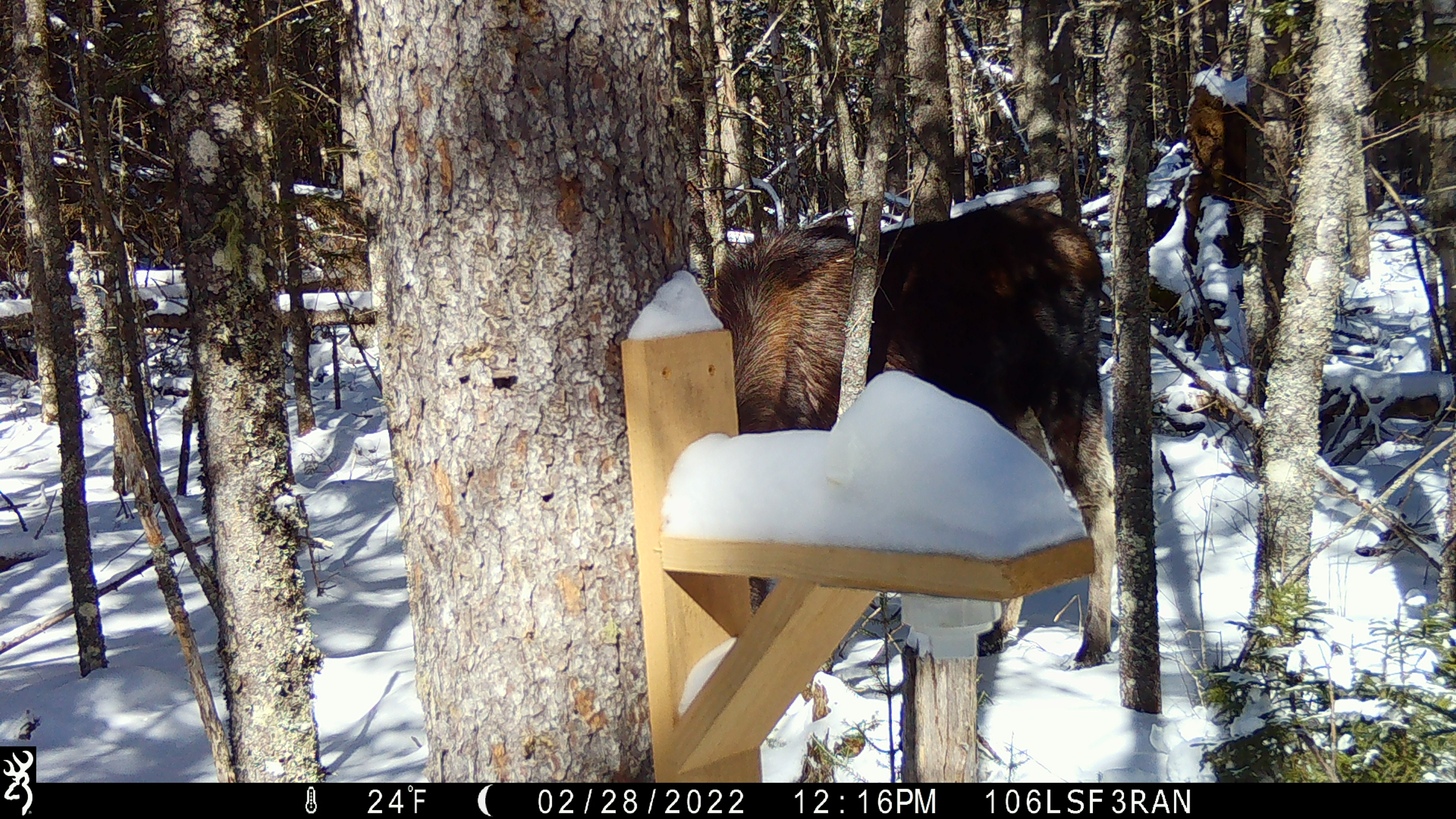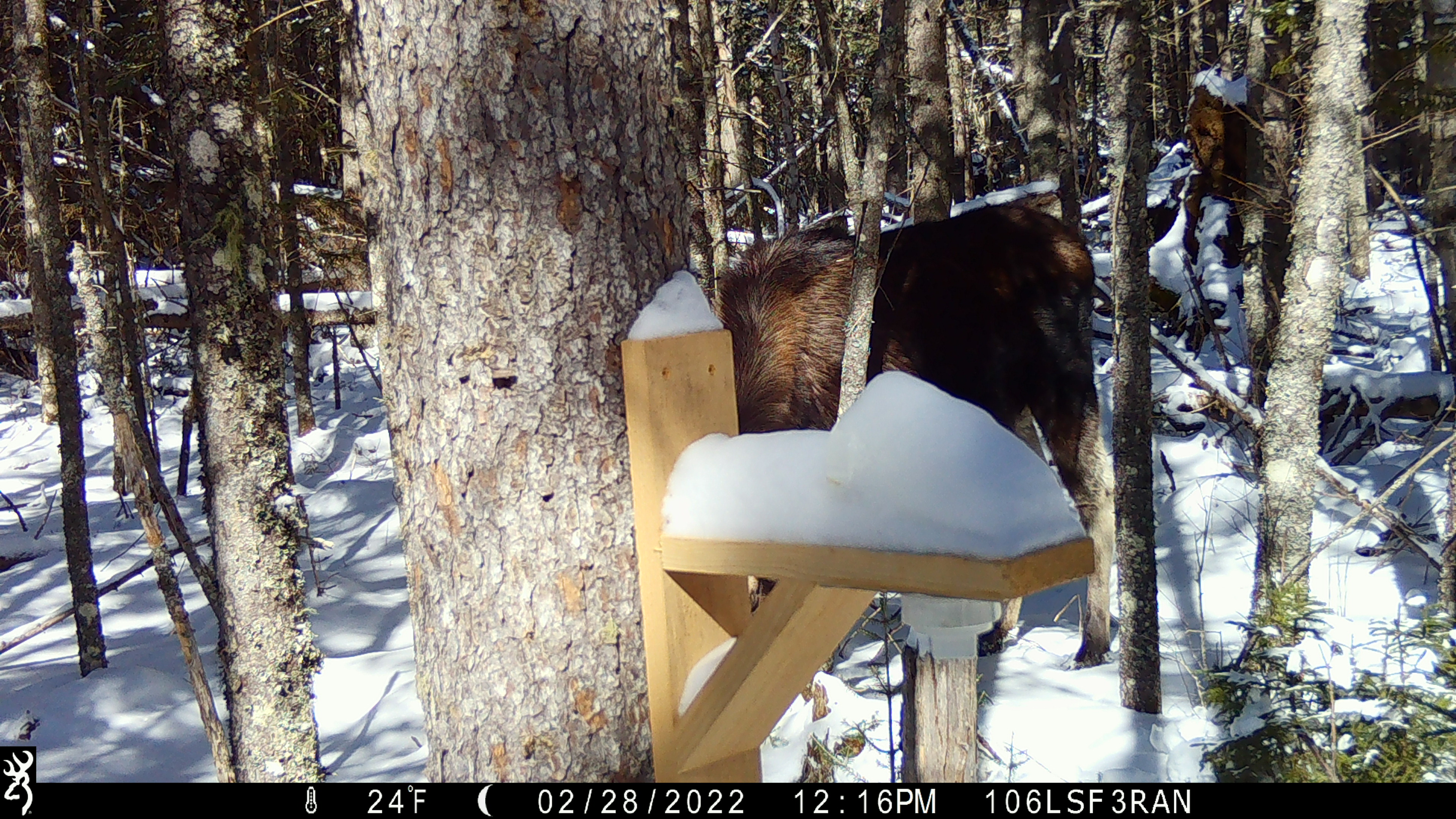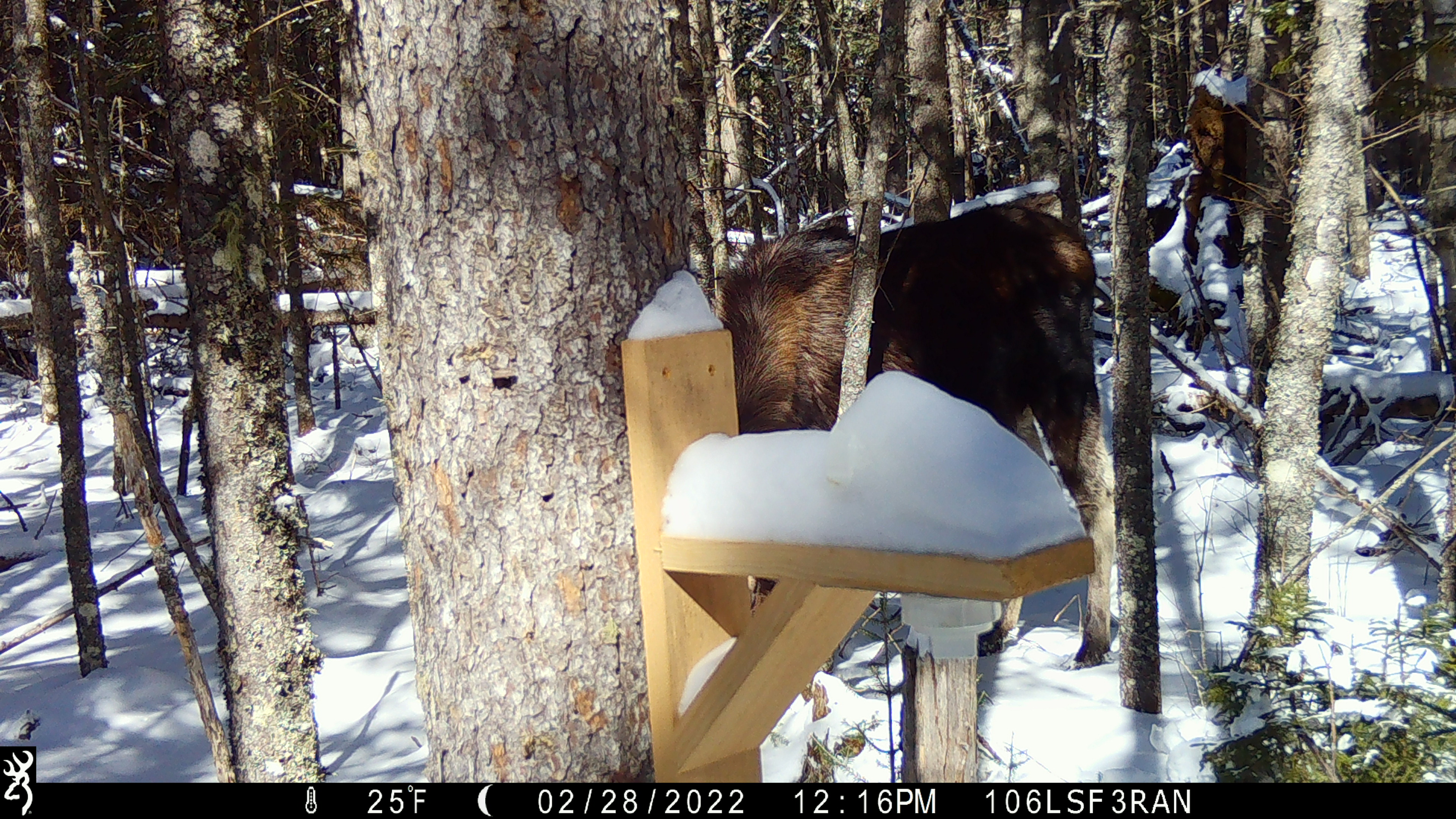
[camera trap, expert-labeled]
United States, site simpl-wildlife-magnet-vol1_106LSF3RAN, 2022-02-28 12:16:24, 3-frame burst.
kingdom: Animalia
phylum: Chordata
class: Mammalia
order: Artiodactyla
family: Cervidae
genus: Alces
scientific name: Alces alces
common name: moose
Moose (Alces alces).